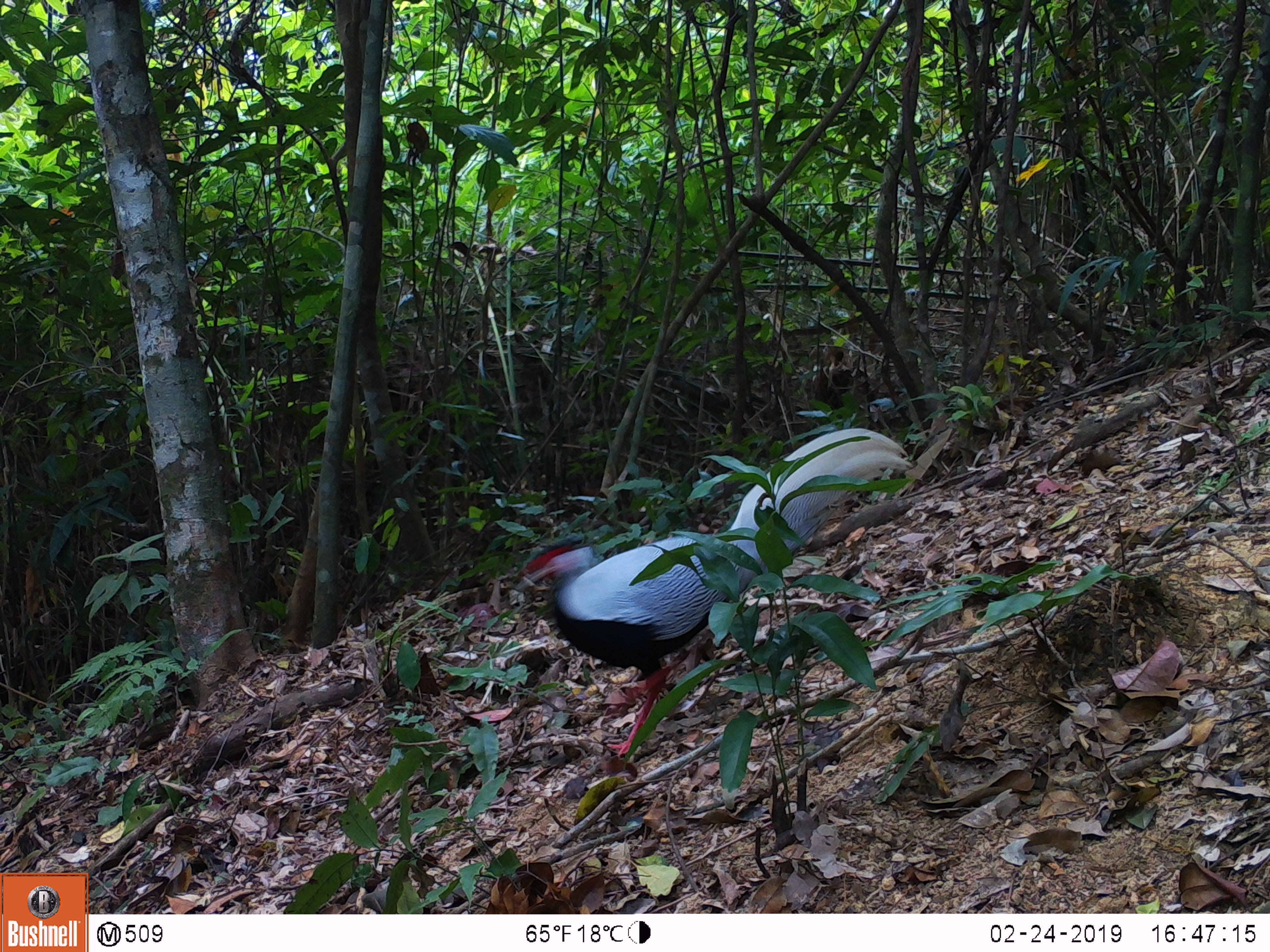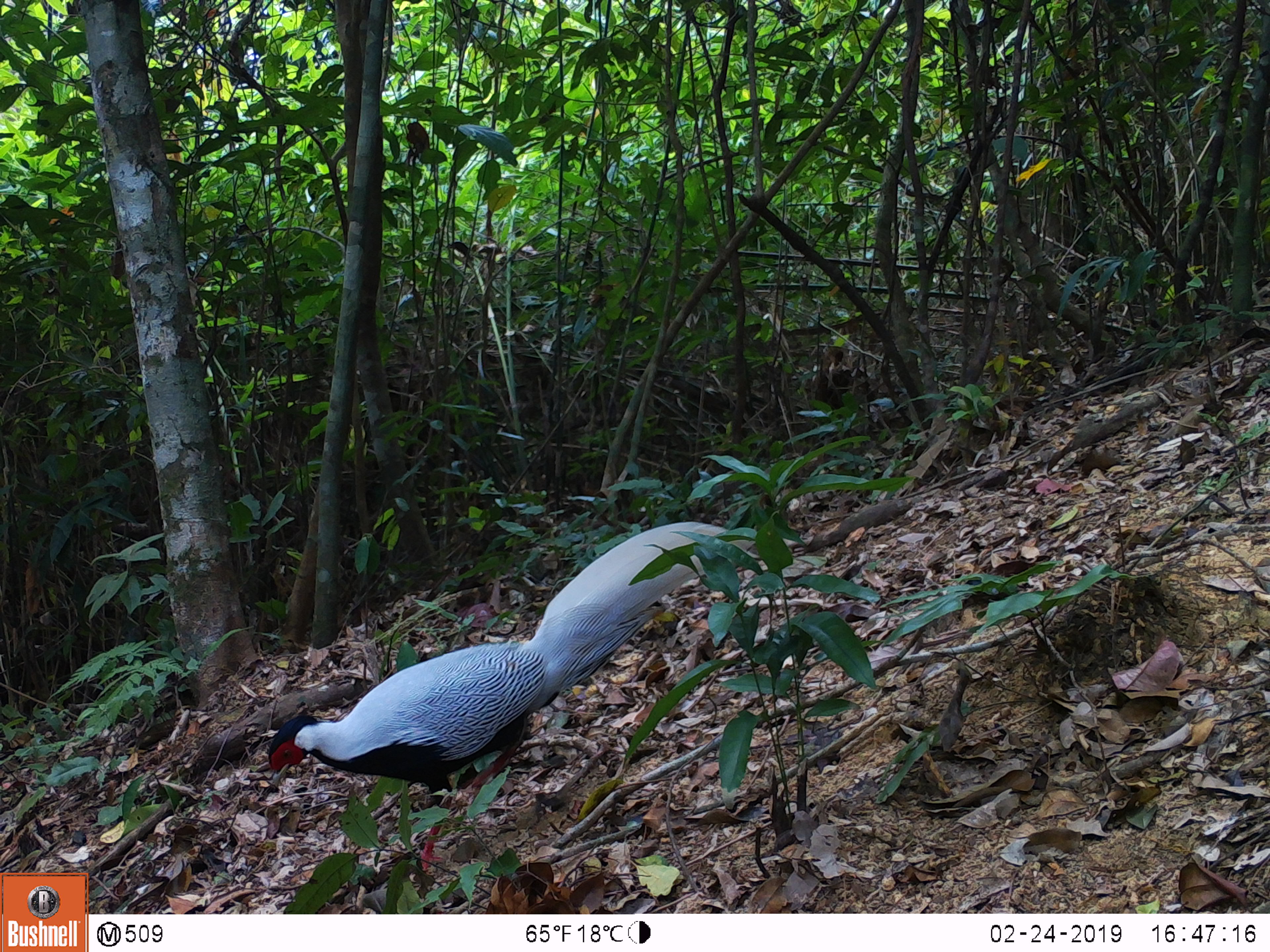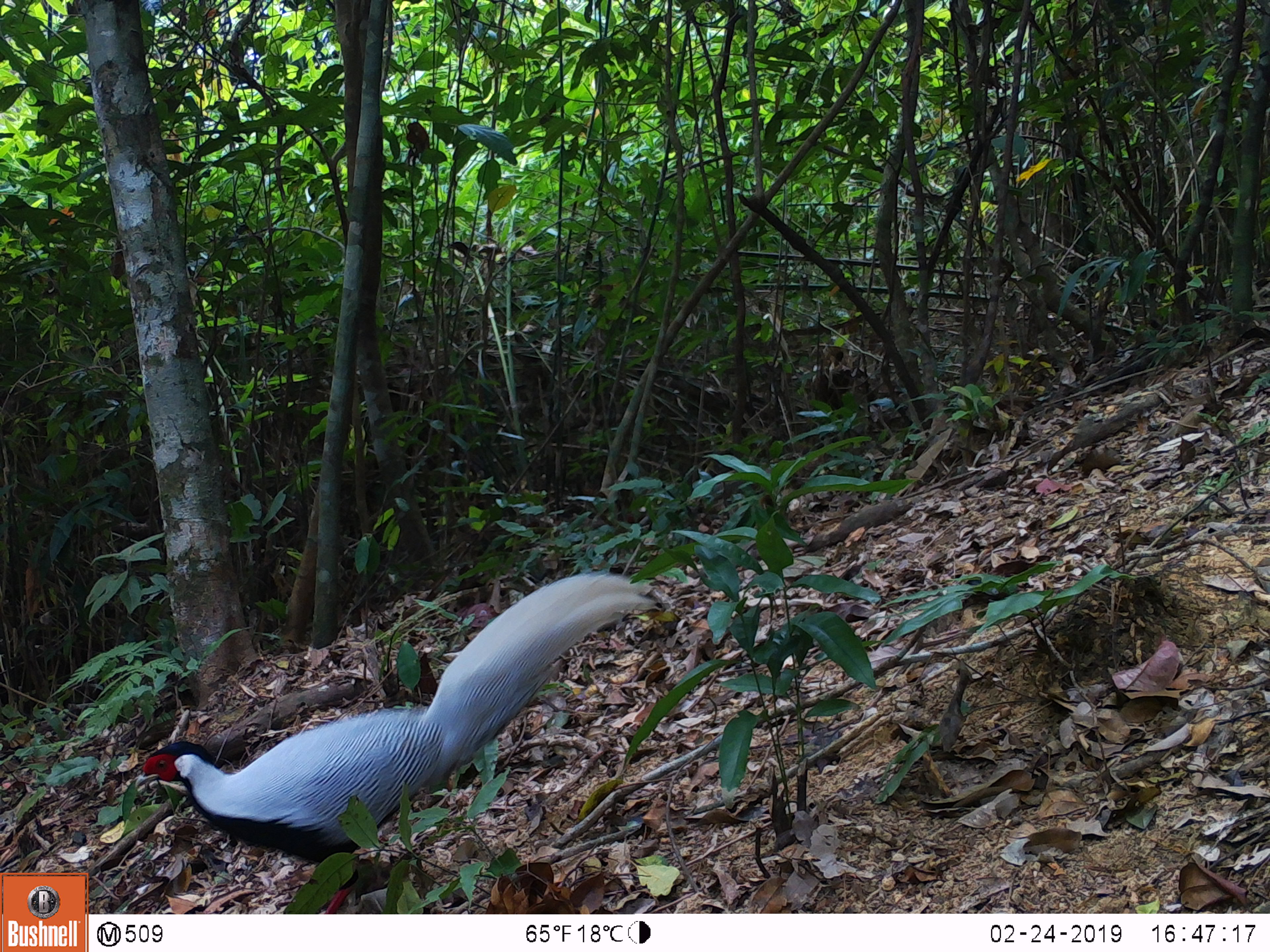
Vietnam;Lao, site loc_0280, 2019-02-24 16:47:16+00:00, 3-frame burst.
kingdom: Animalia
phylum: Chordata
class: Aves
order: Galliformes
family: Phasianidae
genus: Lophura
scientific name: Lophura nycthemera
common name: silver pheasant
Silver pheasant (Lophura nycthemera). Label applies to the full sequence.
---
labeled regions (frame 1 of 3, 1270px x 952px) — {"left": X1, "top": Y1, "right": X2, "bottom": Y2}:
silver pheasant: {"left": 512, "top": 425, "right": 912, "bottom": 758}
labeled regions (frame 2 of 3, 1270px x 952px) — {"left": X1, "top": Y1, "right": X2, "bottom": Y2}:
silver pheasant: {"left": 267, "top": 520, "right": 761, "bottom": 873}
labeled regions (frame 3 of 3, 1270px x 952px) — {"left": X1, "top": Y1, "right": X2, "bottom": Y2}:
silver pheasant: {"left": 134, "top": 569, "right": 655, "bottom": 914}